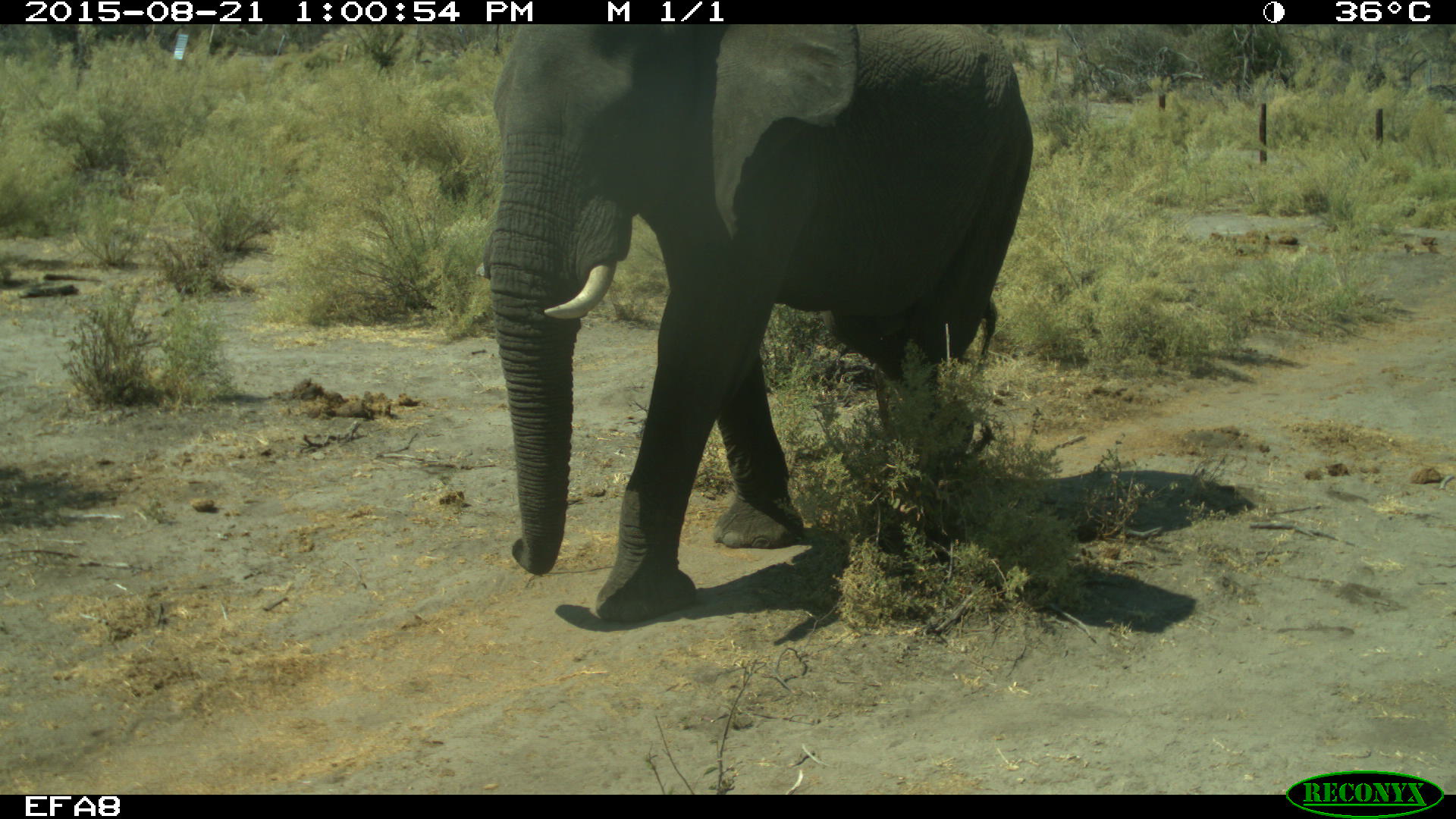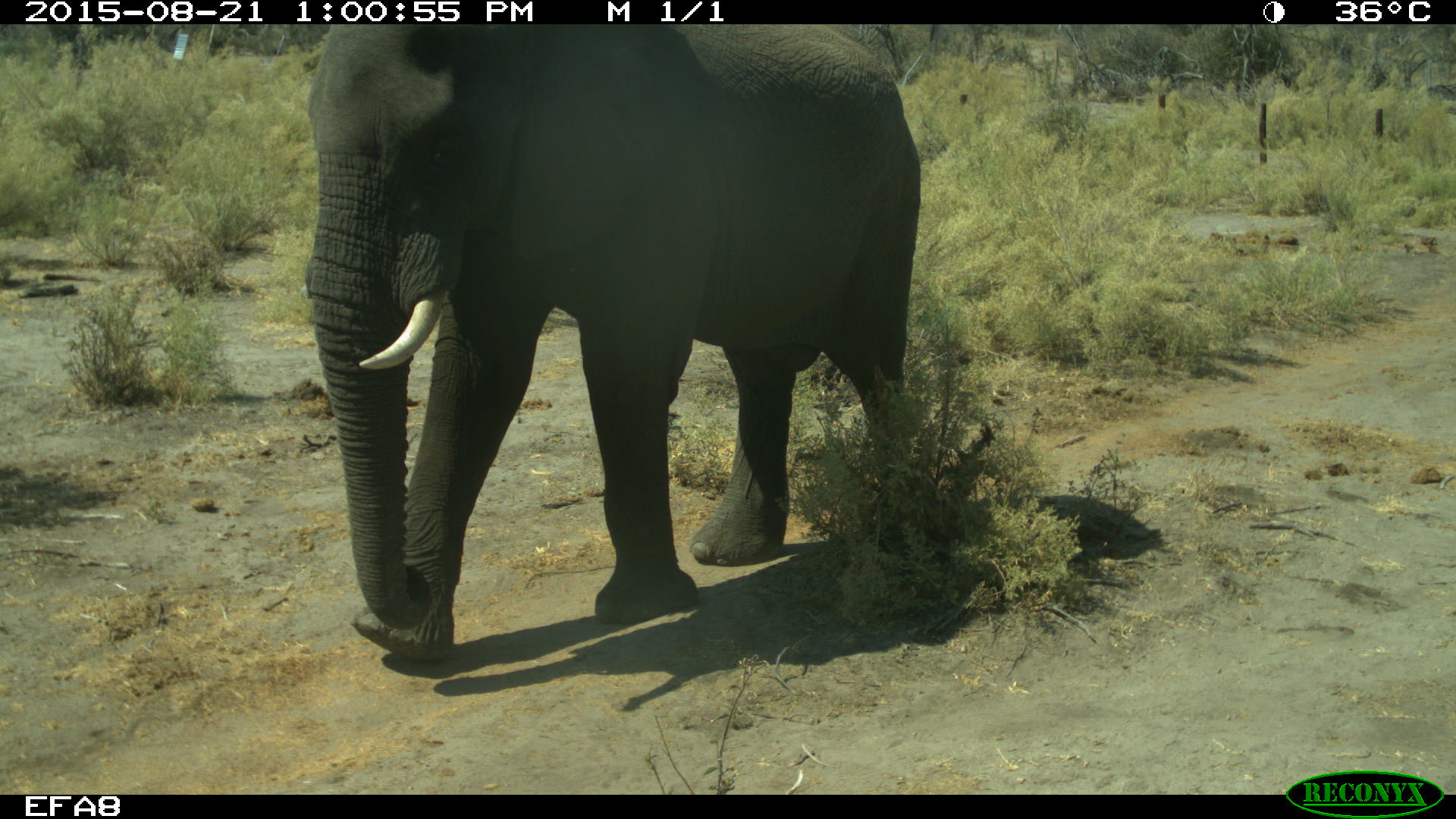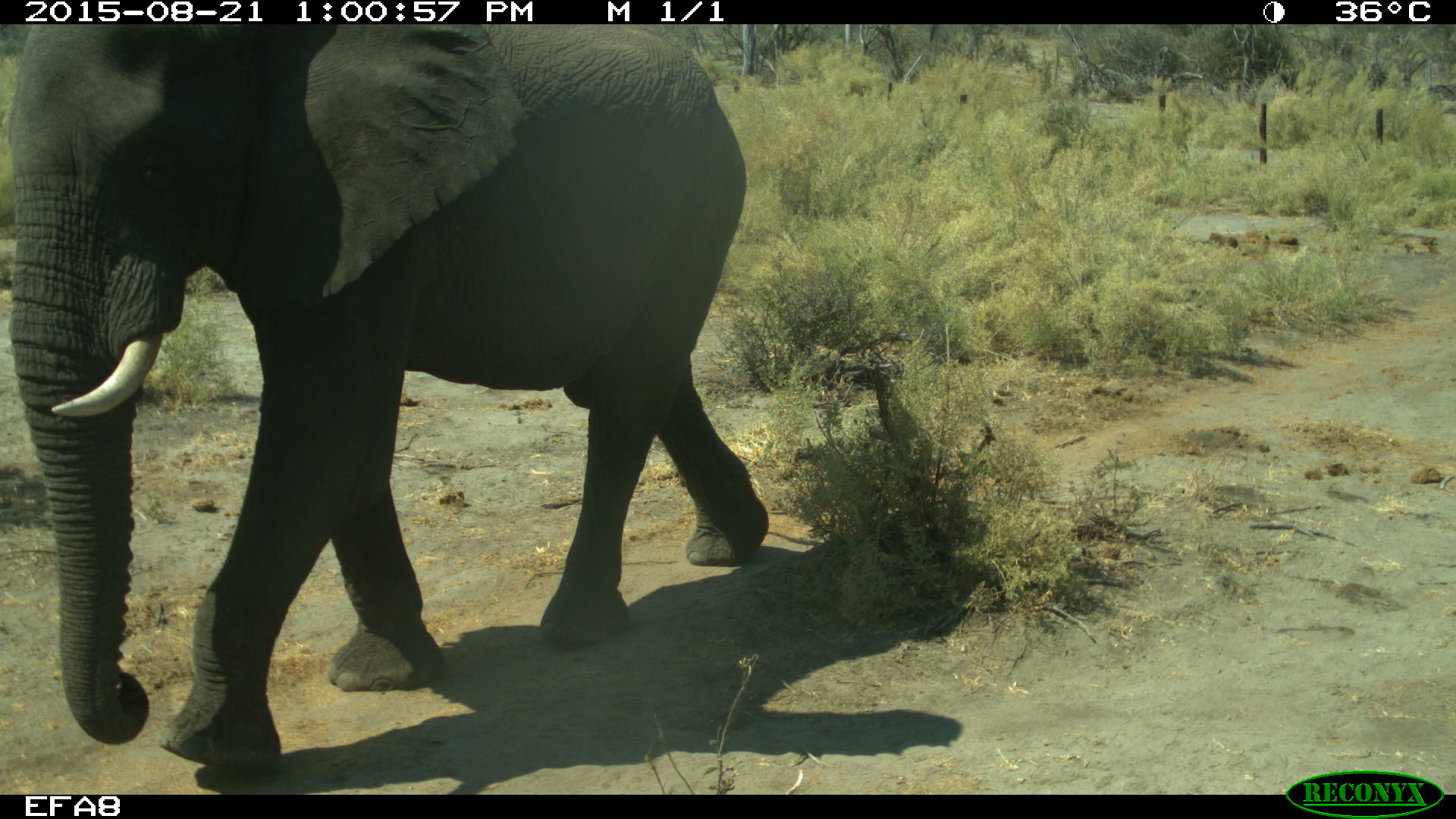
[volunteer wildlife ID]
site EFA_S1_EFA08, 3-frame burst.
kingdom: Animalia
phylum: Chordata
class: Mammalia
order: Proboscidea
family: Elephantidae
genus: Loxodonta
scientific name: Loxodonta africana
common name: african bush elephant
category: elephant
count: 1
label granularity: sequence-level